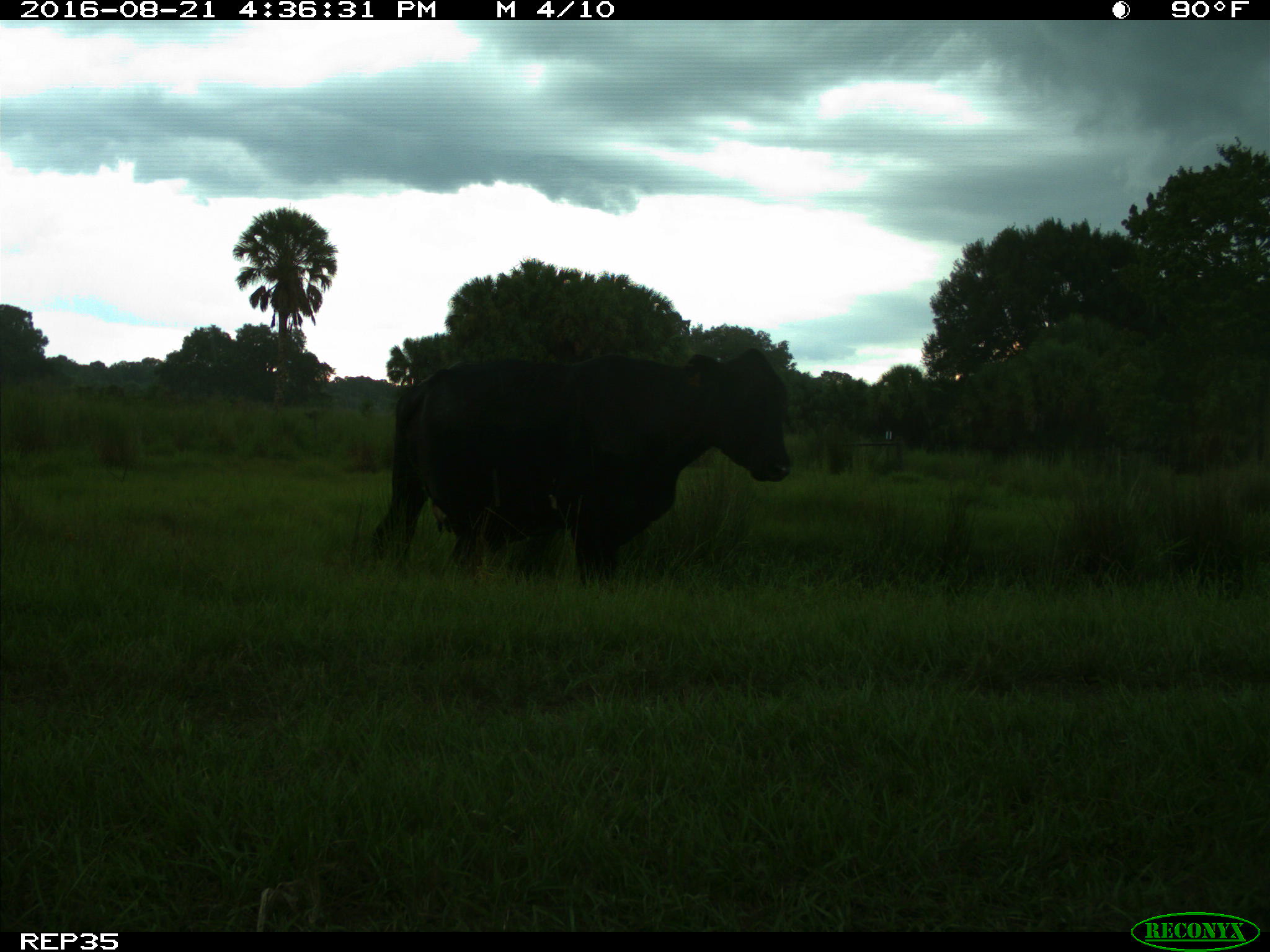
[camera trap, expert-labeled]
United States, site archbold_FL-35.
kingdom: Animalia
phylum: Chordata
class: Mammalia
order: Artiodactyla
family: Bovidae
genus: Bos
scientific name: Bos taurus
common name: domestic cow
Bos taurus (domestic cow).